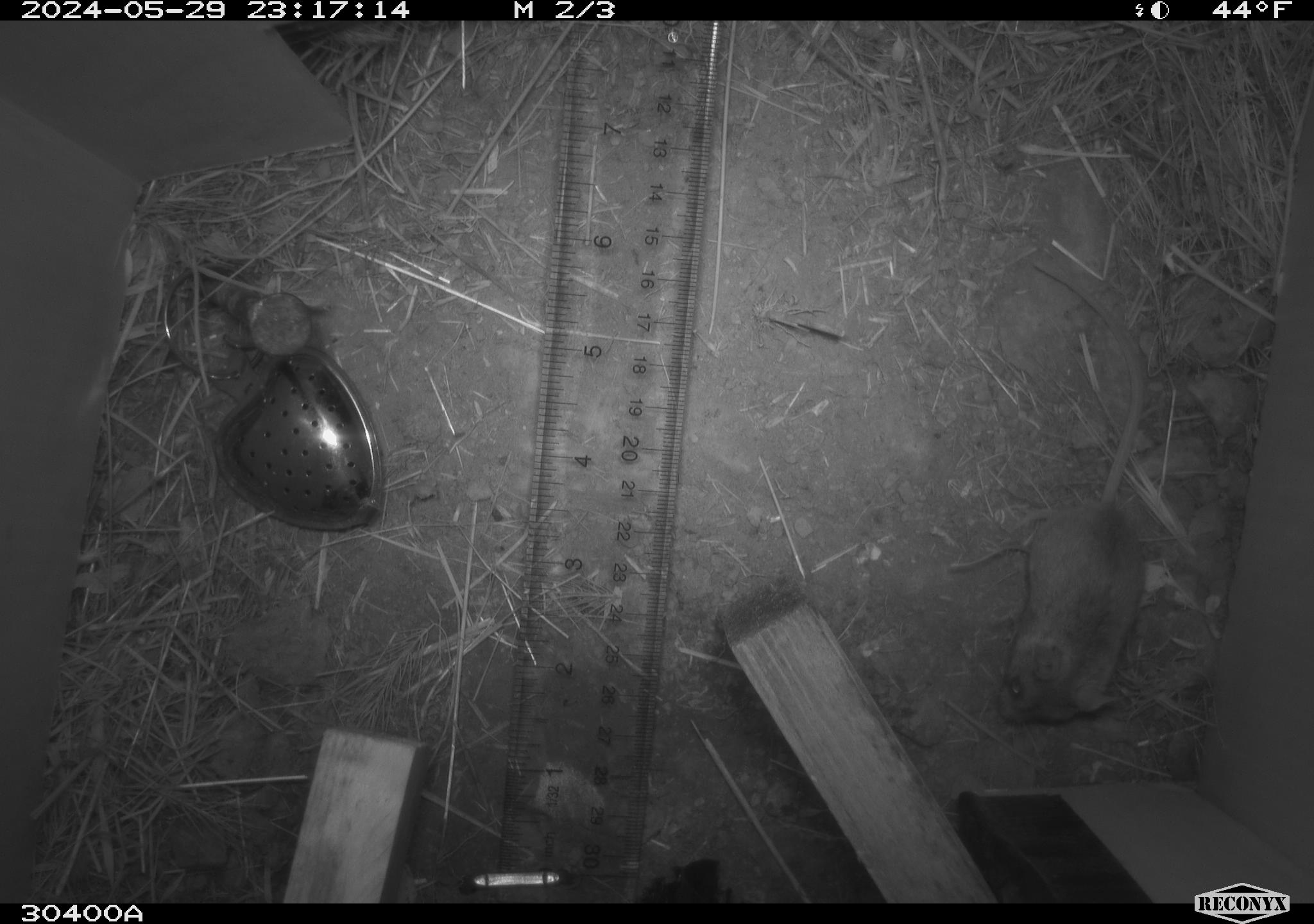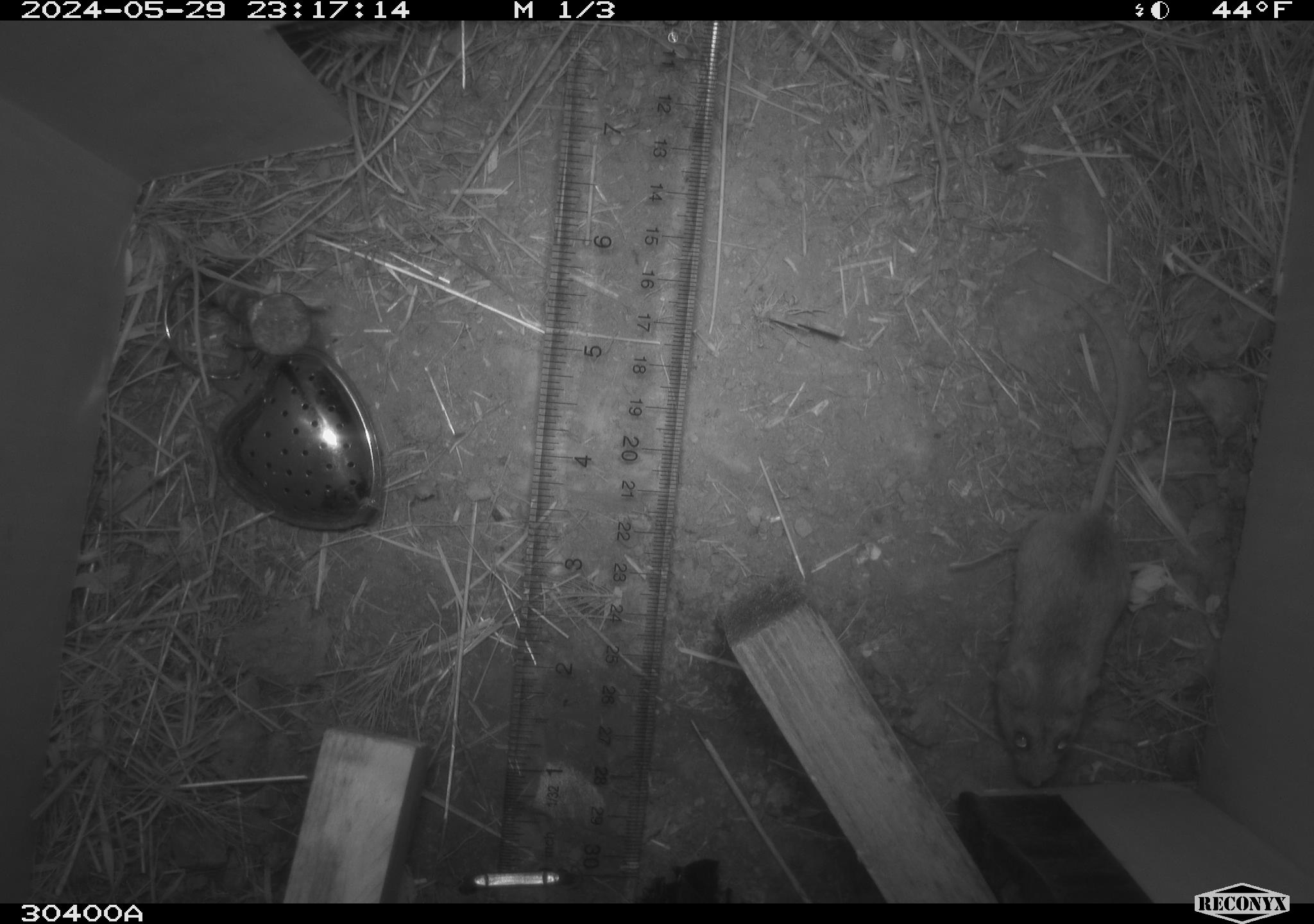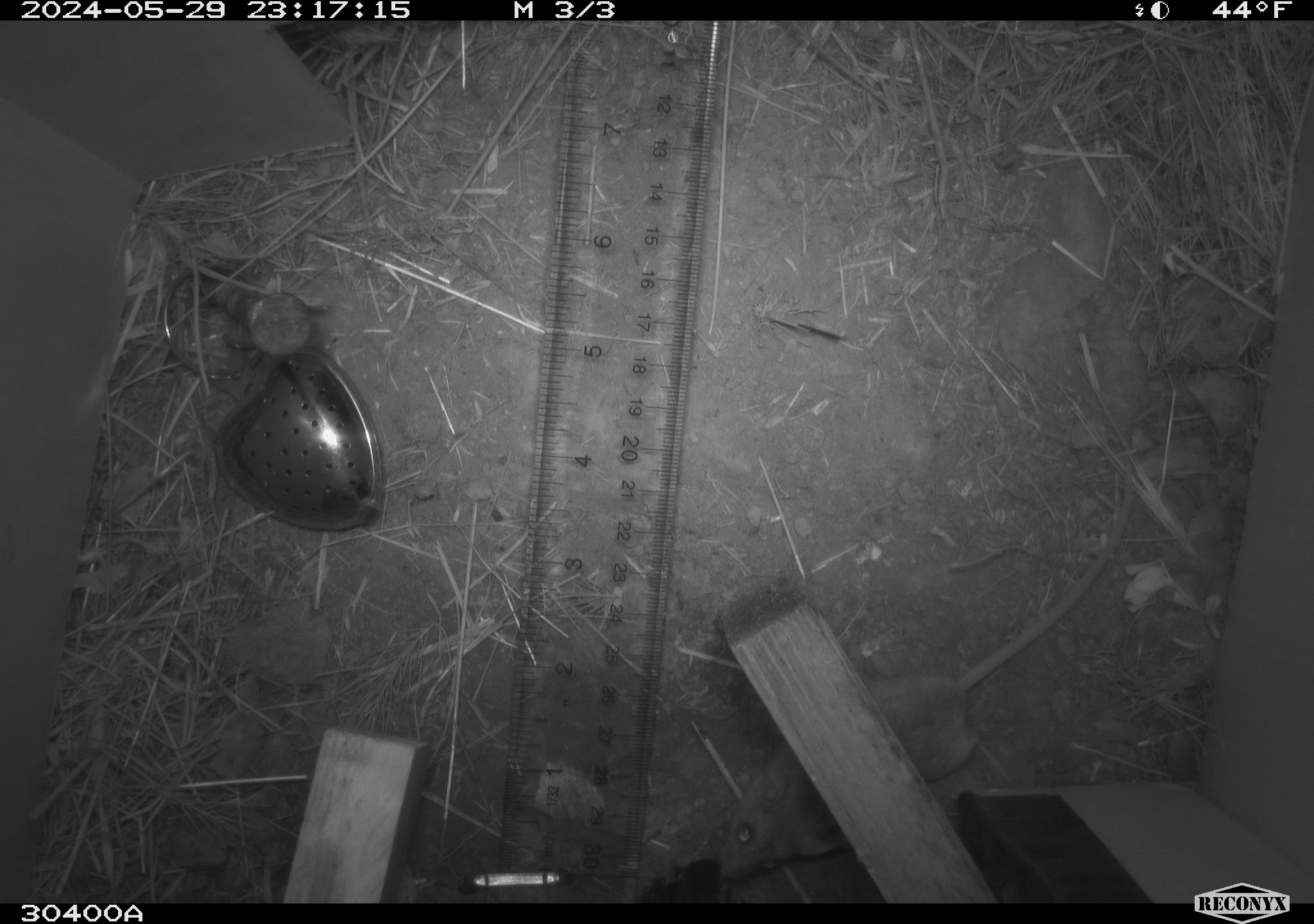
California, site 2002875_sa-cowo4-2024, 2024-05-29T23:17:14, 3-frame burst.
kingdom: Animalia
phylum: Chordata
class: Mammalia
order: Rodentia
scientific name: Rodentia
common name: mouse species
Mouse species (Rodentia).